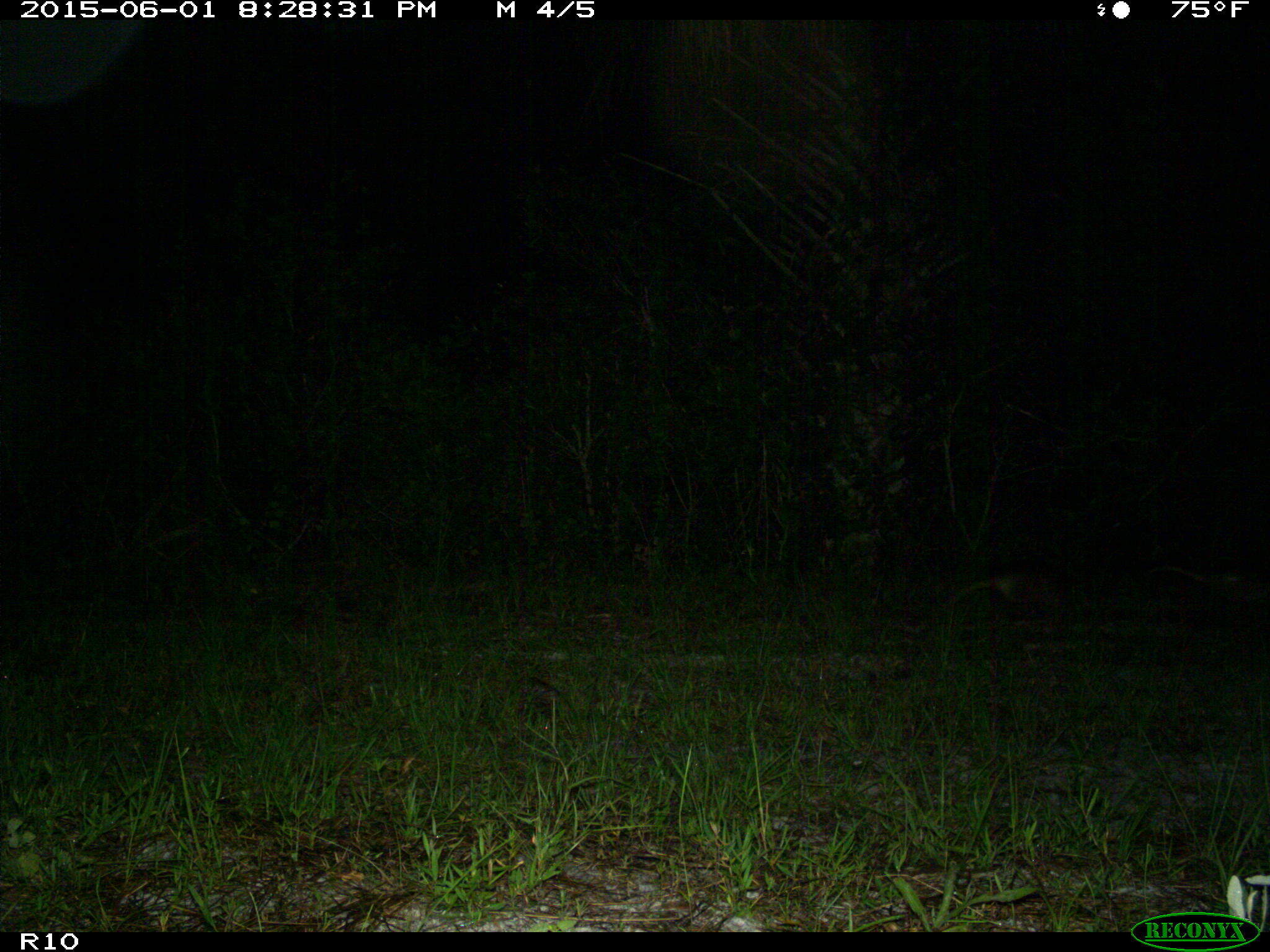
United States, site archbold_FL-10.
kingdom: Animalia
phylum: Chordata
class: Mammalia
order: Cingulata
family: Dasypodidae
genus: Dasypus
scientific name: Dasypus novemcinctus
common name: nine-banded armadillo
Dasypus novemcinctus (nine-banded armadillo).